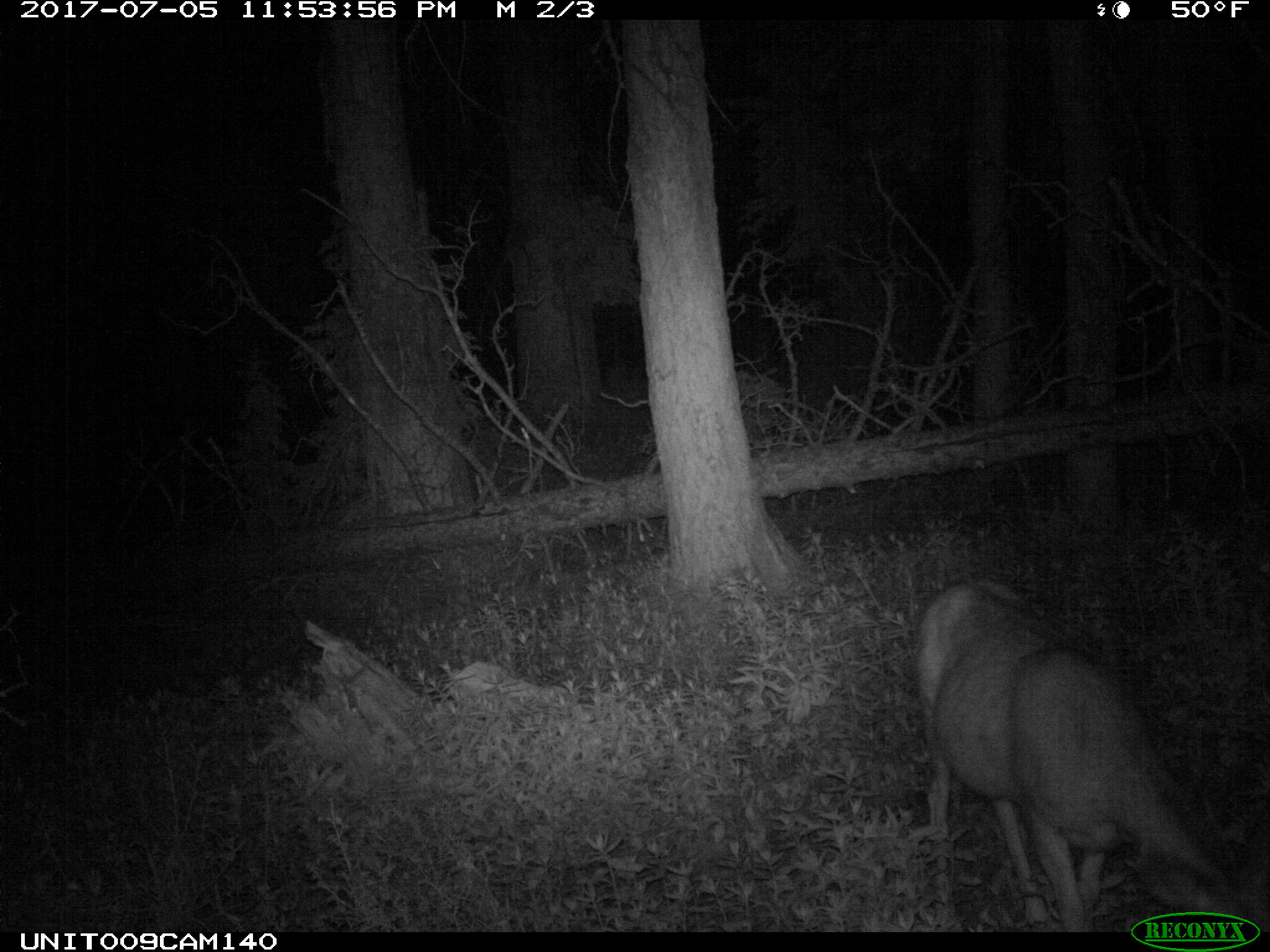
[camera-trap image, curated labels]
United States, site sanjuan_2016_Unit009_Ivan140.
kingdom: Animalia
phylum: Chordata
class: Mammalia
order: Artiodactyla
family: Cervidae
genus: Odocoileus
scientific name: Odocoileus hemionus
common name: mule deer